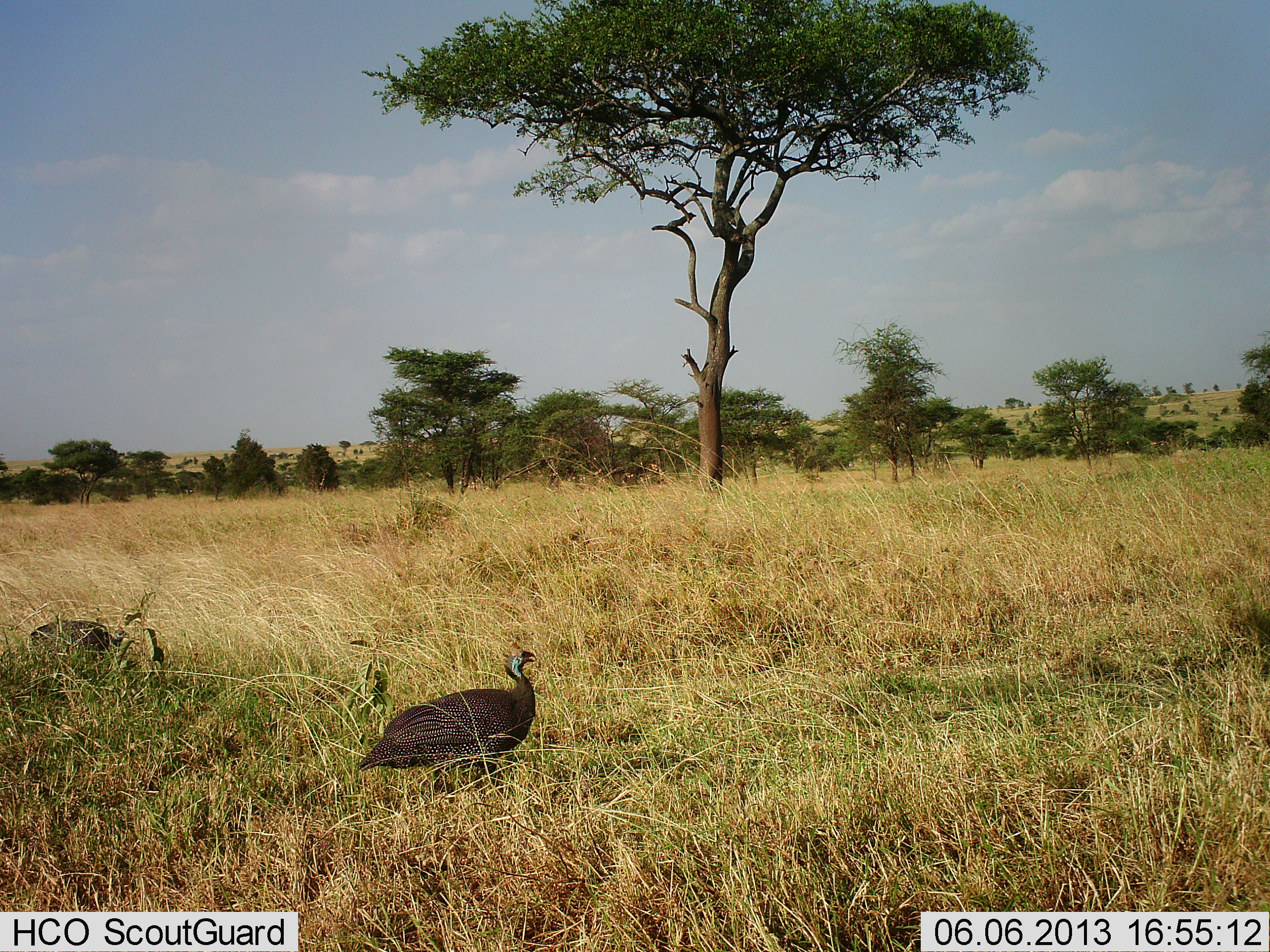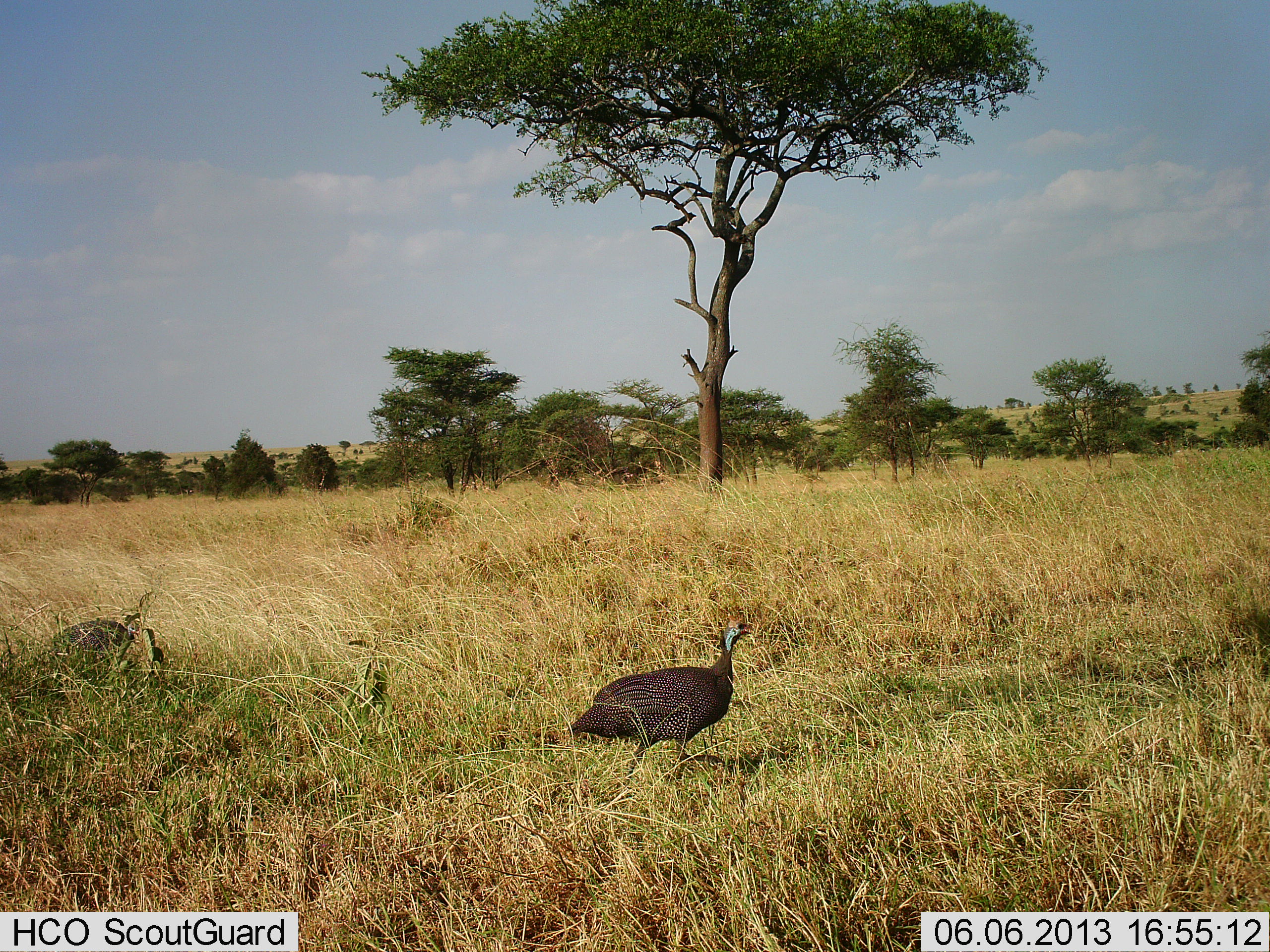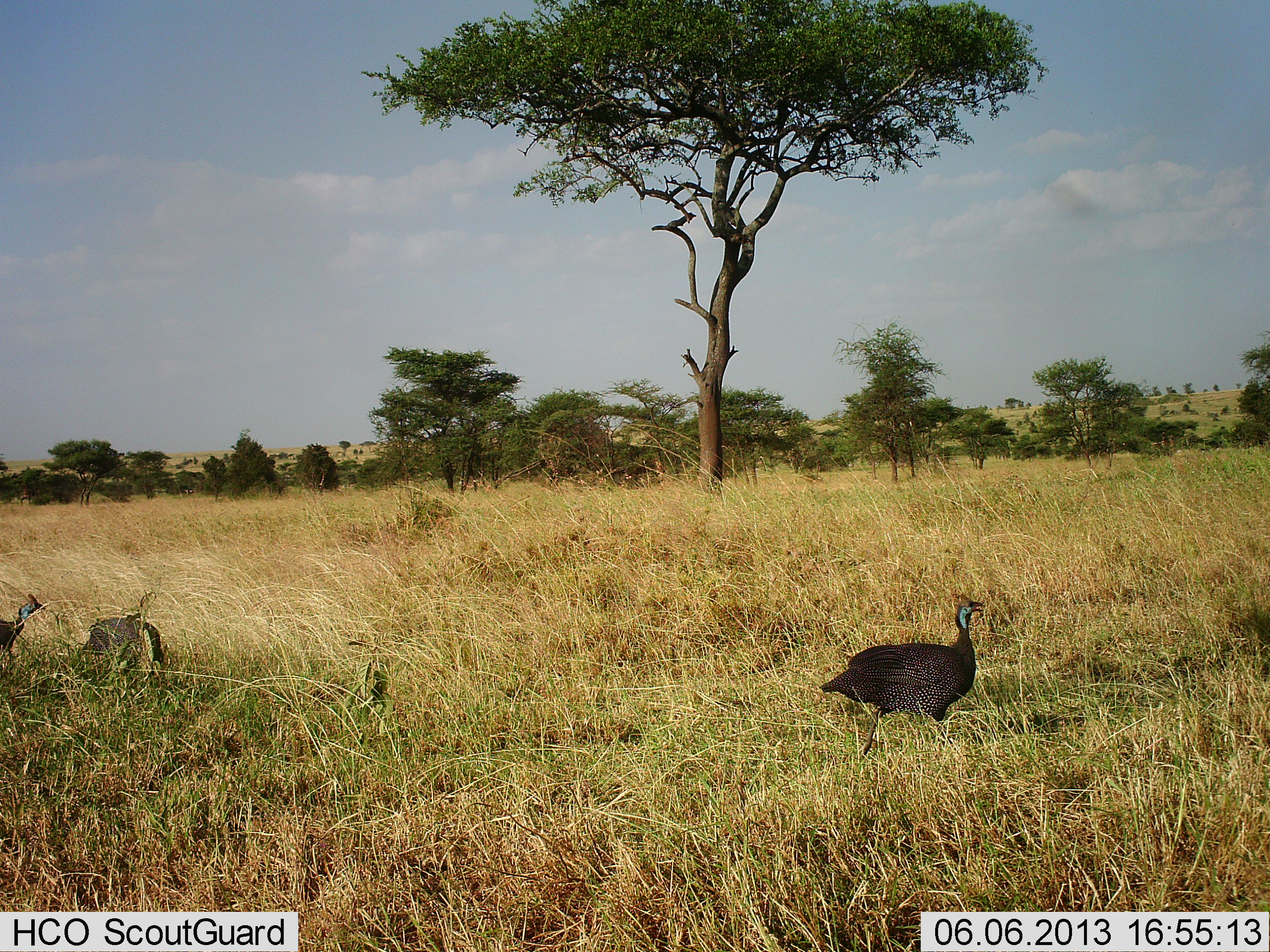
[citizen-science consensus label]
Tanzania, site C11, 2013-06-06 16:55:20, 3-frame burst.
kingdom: Animalia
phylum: Chordata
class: Aves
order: Galliformes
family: Numididae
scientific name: Numididae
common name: guinea fowl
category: guineafowl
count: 3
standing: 12%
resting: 3%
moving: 94%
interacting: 0%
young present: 3%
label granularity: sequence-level